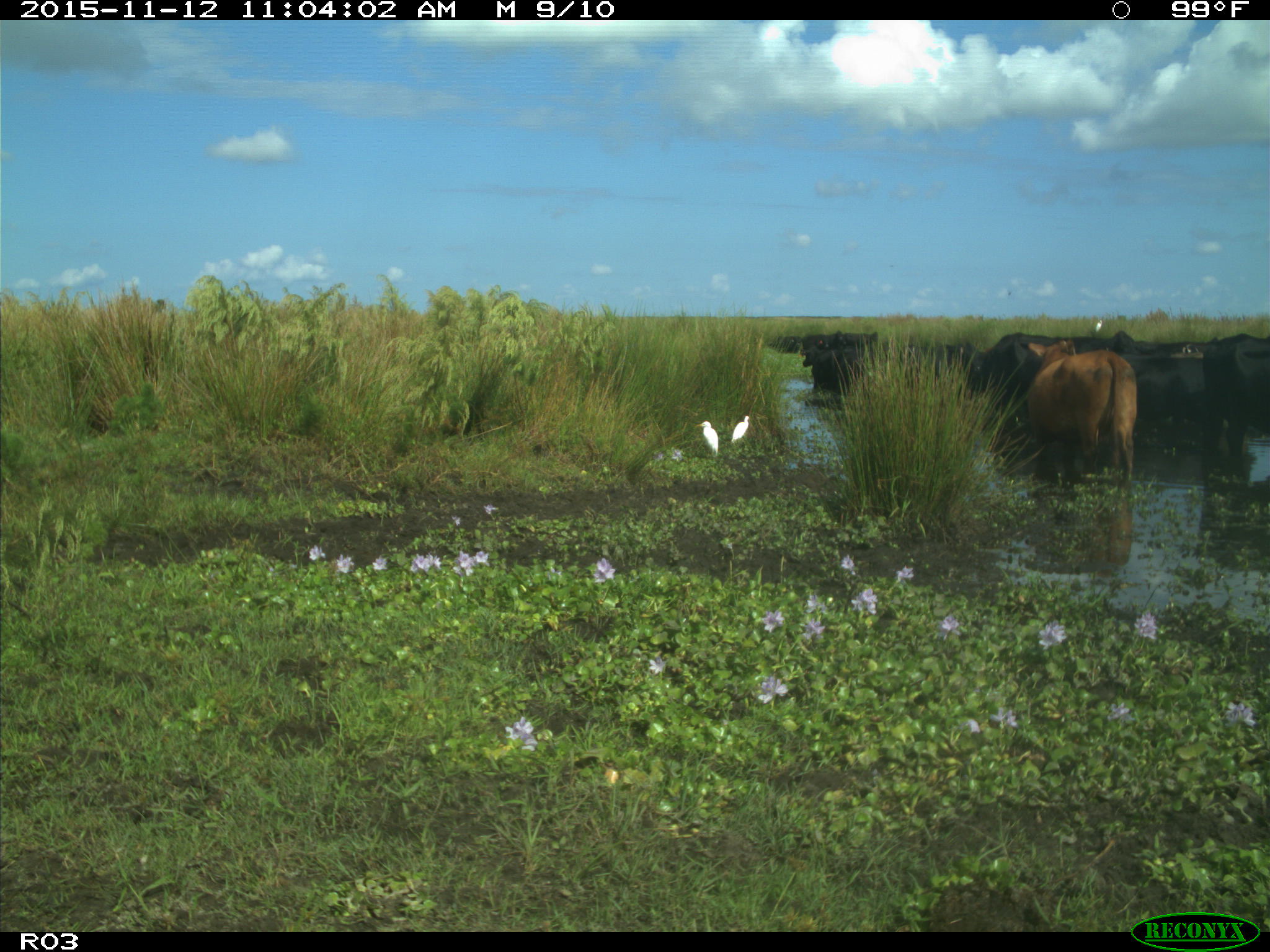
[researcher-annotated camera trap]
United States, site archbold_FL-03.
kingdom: Animalia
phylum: Chordata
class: Mammalia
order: Artiodactyla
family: Bovidae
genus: Bos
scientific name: Bos taurus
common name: domestic cow